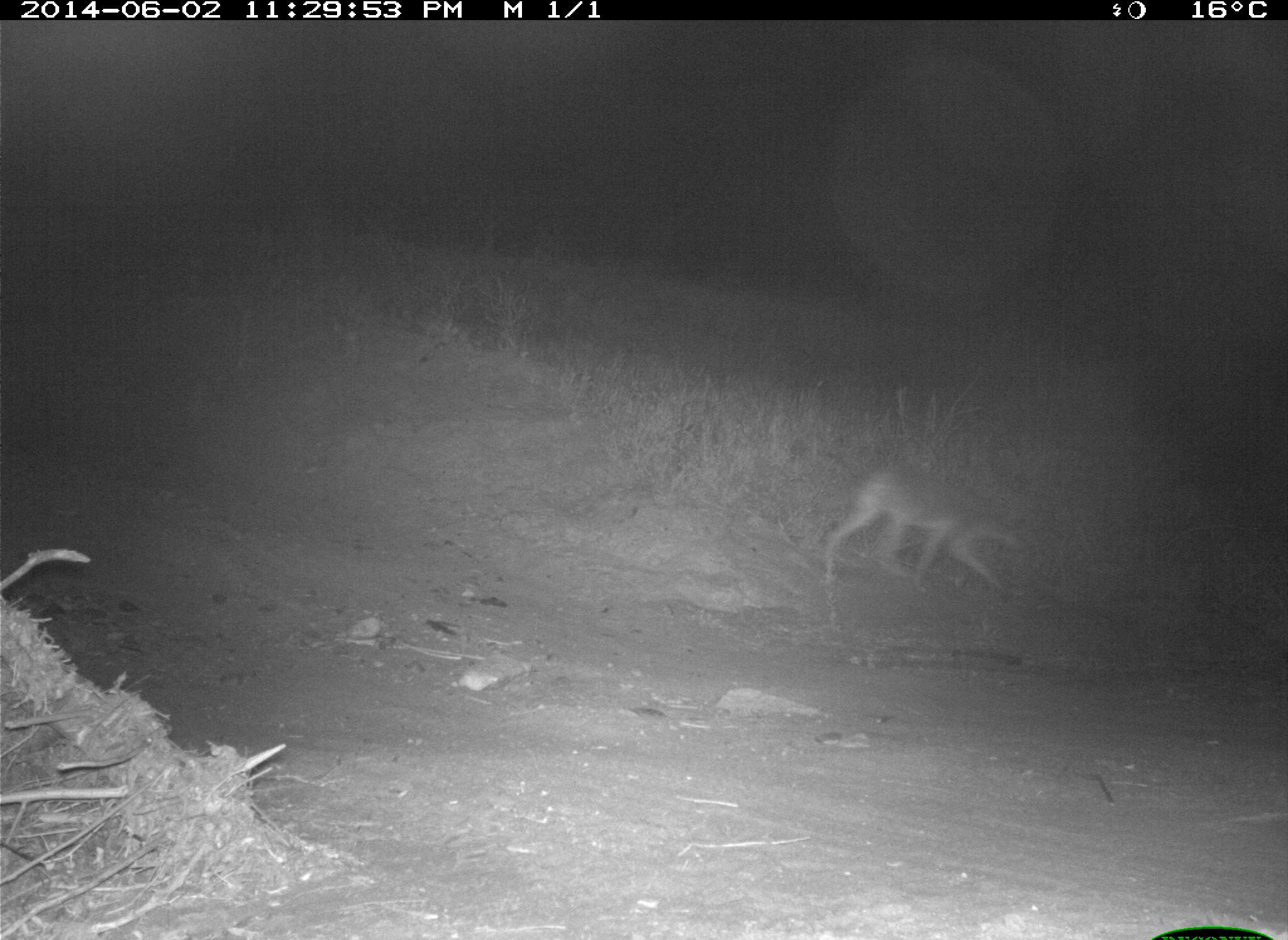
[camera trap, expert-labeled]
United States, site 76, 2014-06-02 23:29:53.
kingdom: Animalia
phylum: Chordata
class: Mammalia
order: Carnivora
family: Canidae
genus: Canis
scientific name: Canis latrans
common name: coyote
Coyote (Canis latrans).